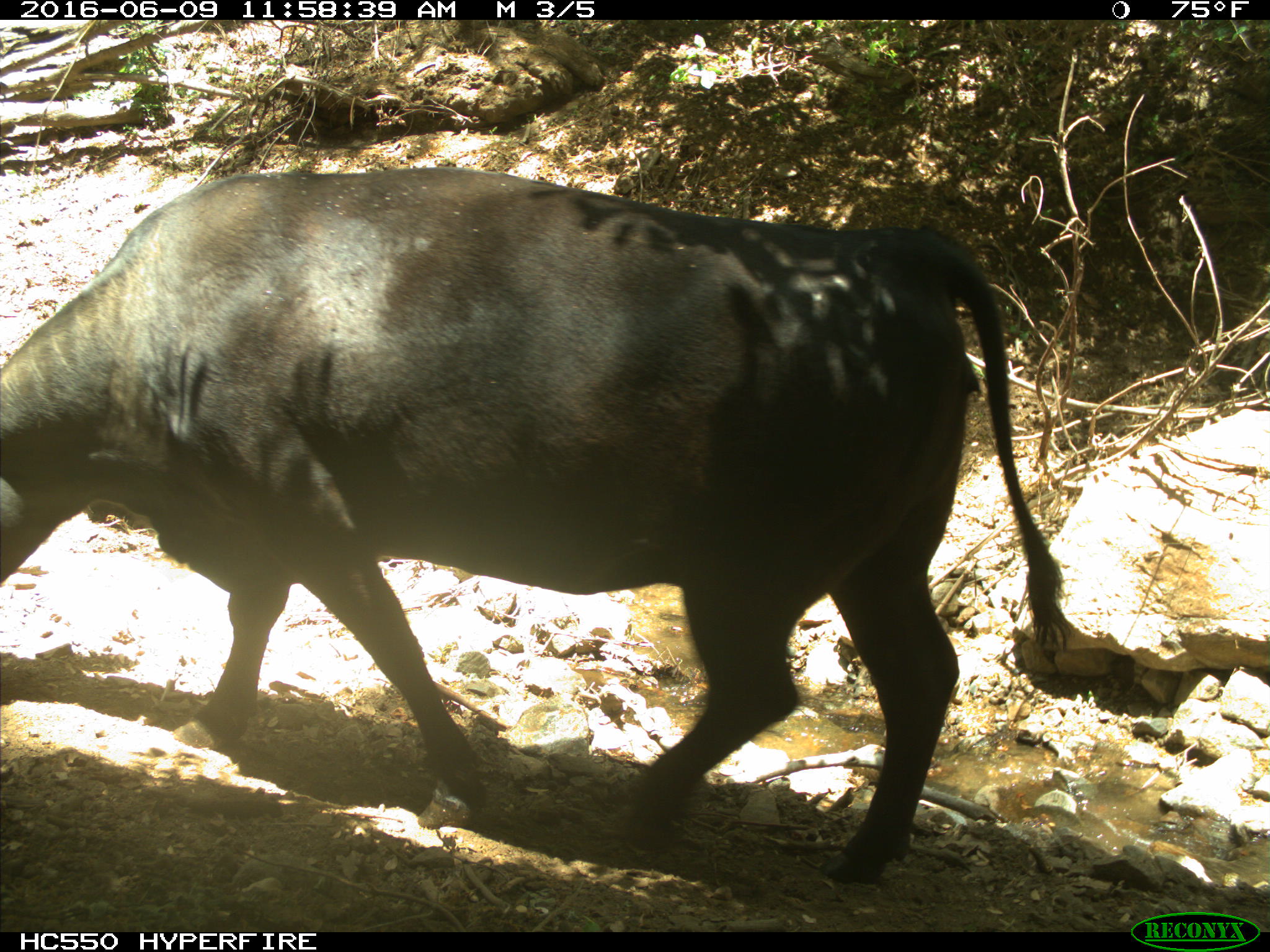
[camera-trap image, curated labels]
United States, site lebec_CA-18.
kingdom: Animalia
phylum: Chordata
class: Mammalia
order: Artiodactyla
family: Bovidae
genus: Bos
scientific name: Bos taurus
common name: domestic cow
Bos taurus (domestic cow).